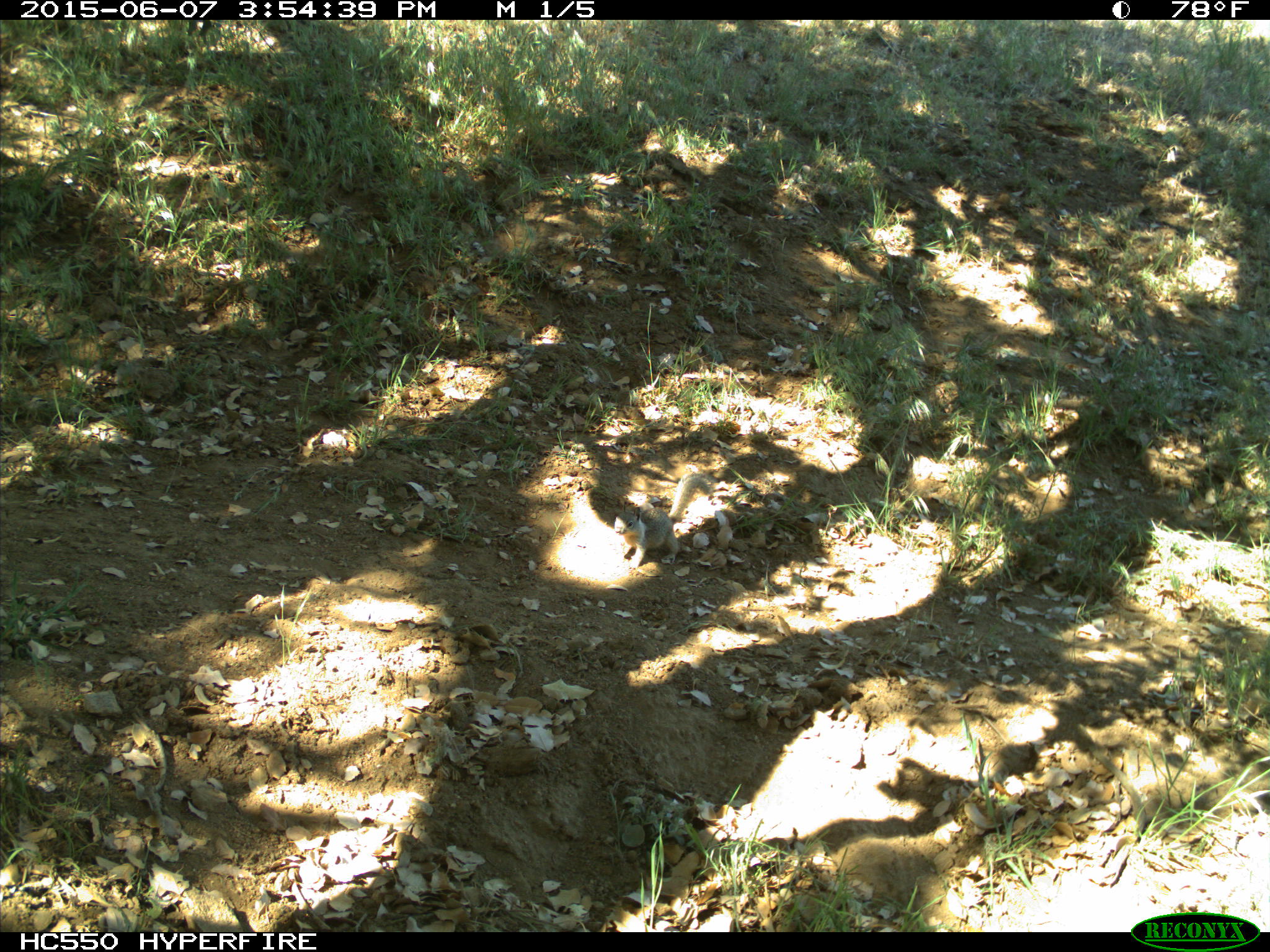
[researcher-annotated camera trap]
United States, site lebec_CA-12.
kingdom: Animalia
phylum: Chordata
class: Mammalia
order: Rodentia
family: Sciuridae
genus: Otospermophilus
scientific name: Otospermophilus beecheyi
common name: california ground squirrel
Otospermophilus beecheyi (california ground squirrel).